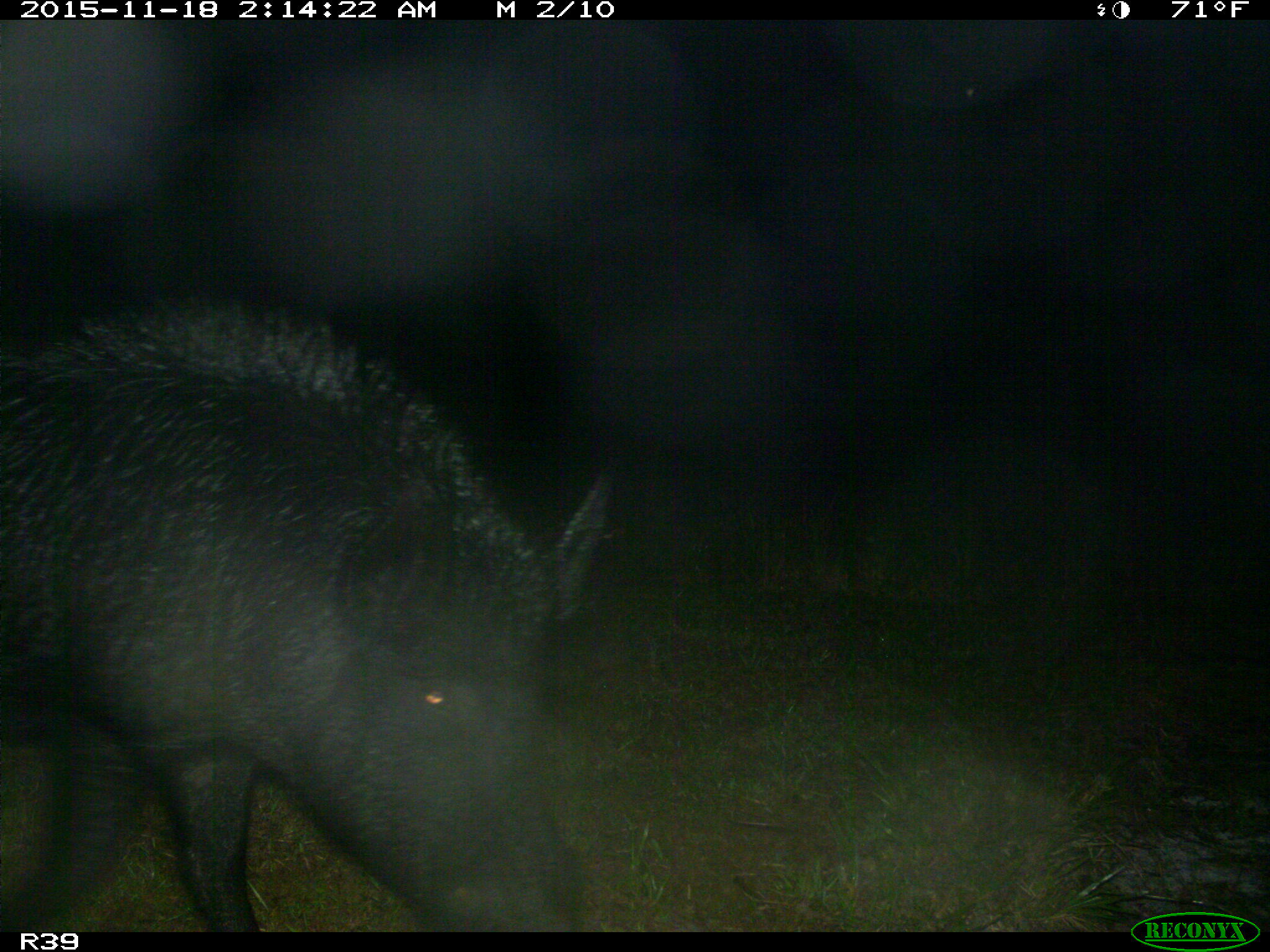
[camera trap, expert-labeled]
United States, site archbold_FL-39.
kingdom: Animalia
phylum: Chordata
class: Mammalia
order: Artiodactyla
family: Suidae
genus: Sus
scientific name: Sus scrofa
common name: wild boar